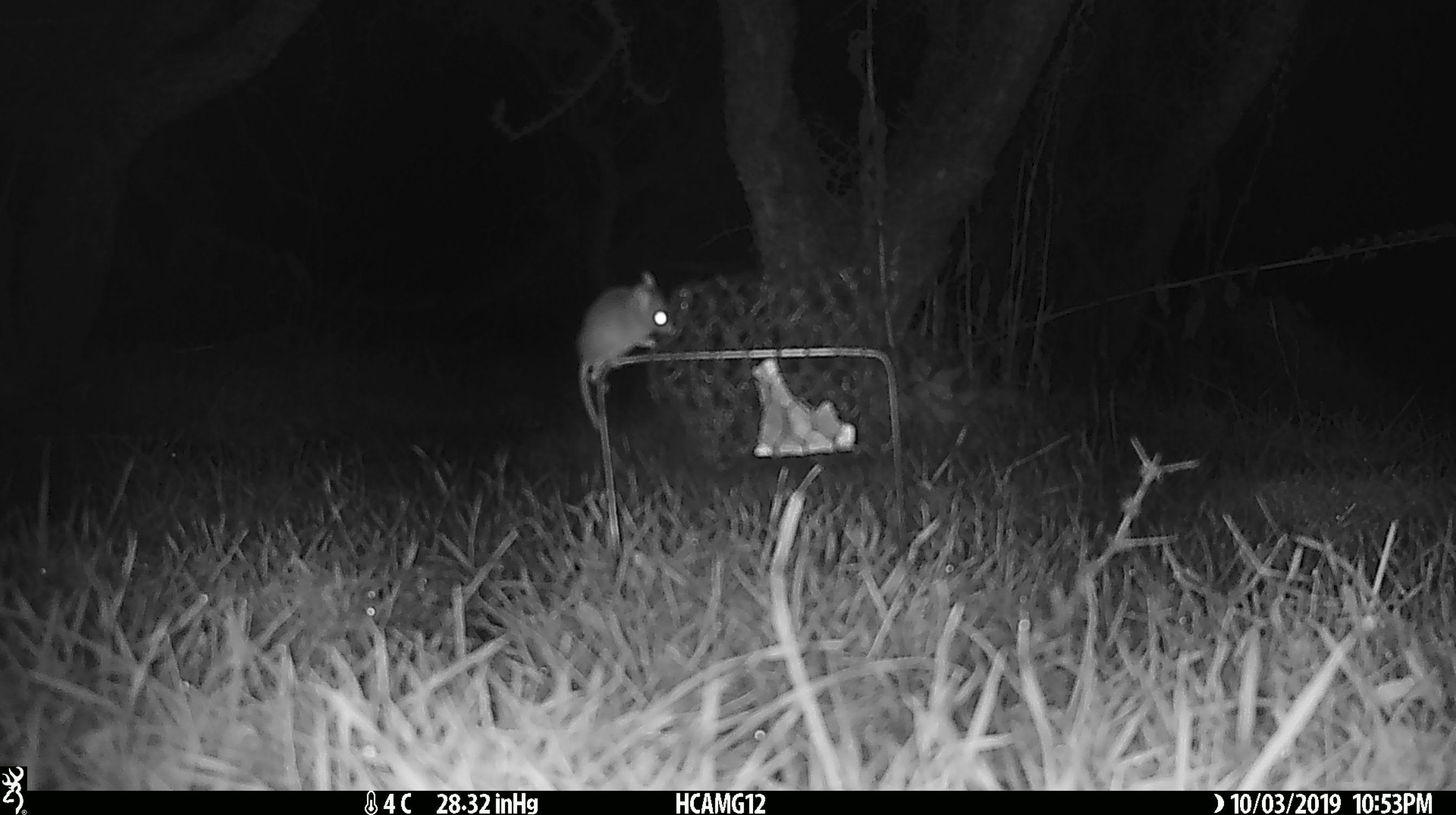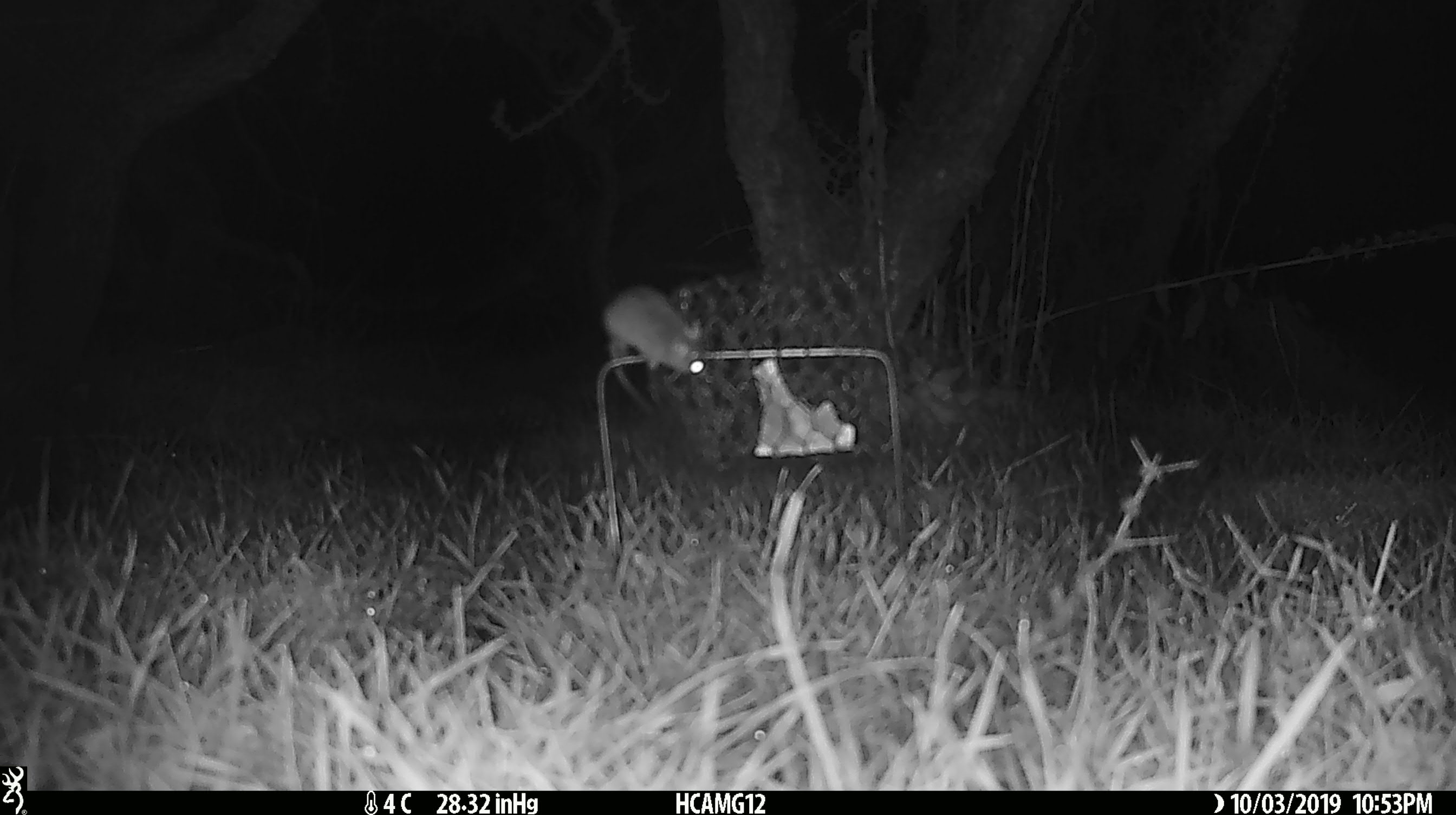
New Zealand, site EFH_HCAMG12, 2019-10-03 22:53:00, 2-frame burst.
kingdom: Animalia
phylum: Chordata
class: Mammalia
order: Rodentia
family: Muridae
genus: Mus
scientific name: Mus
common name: mouse